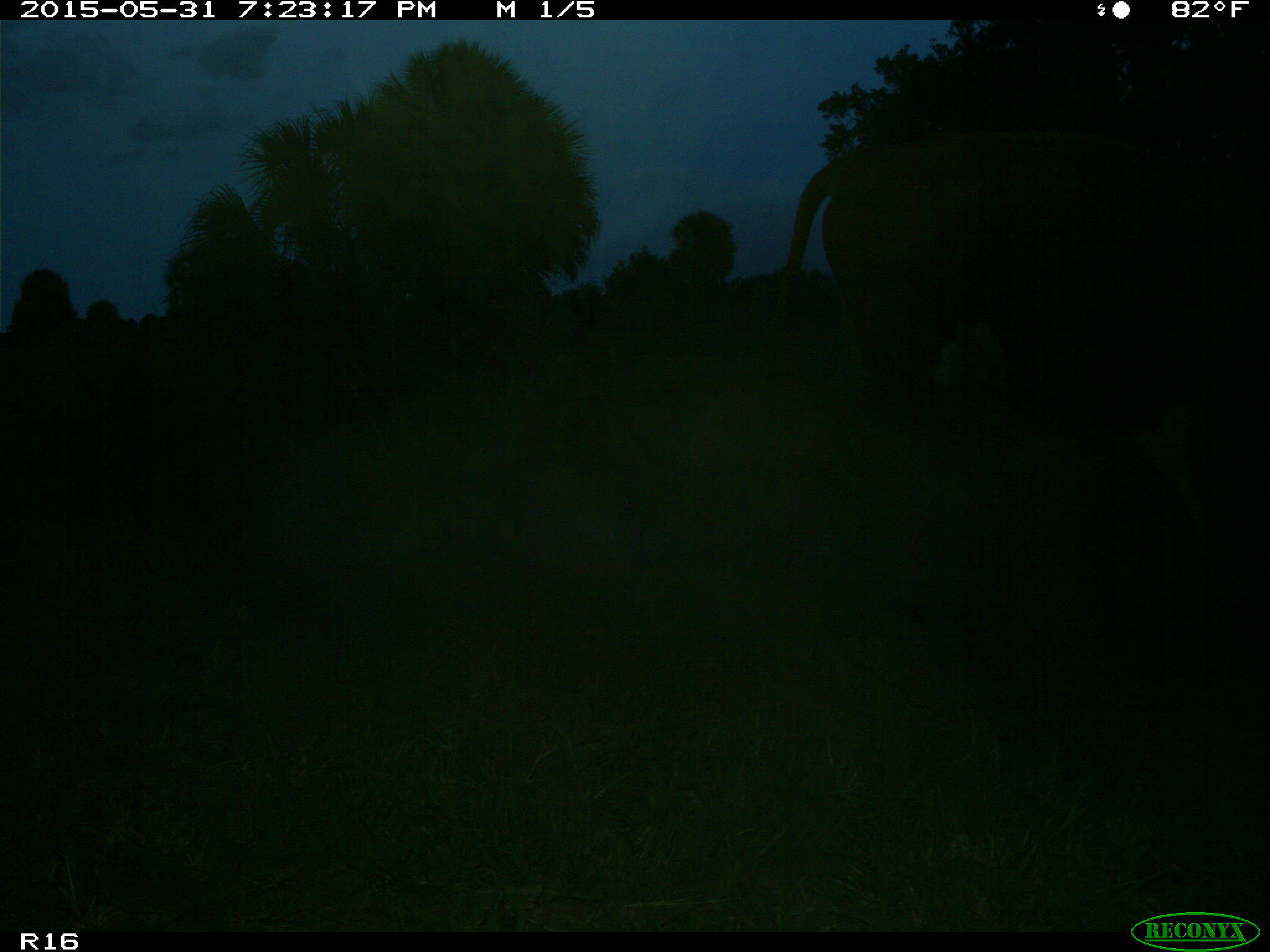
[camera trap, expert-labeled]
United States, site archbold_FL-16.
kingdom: Animalia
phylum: Chordata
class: Mammalia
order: Artiodactyla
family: Bovidae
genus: Bos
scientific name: Bos taurus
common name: domestic cow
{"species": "Bos taurus (domestic cow)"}